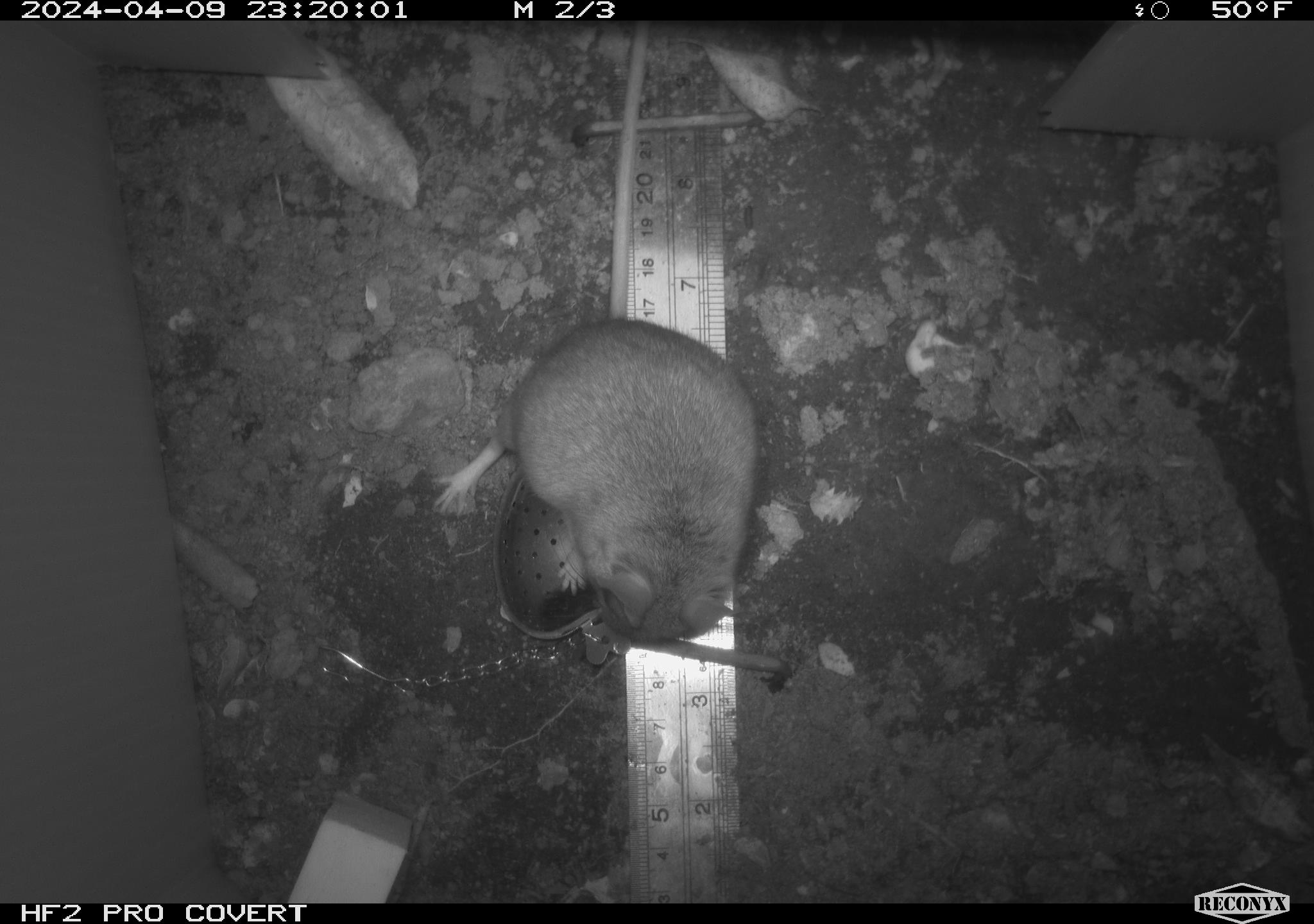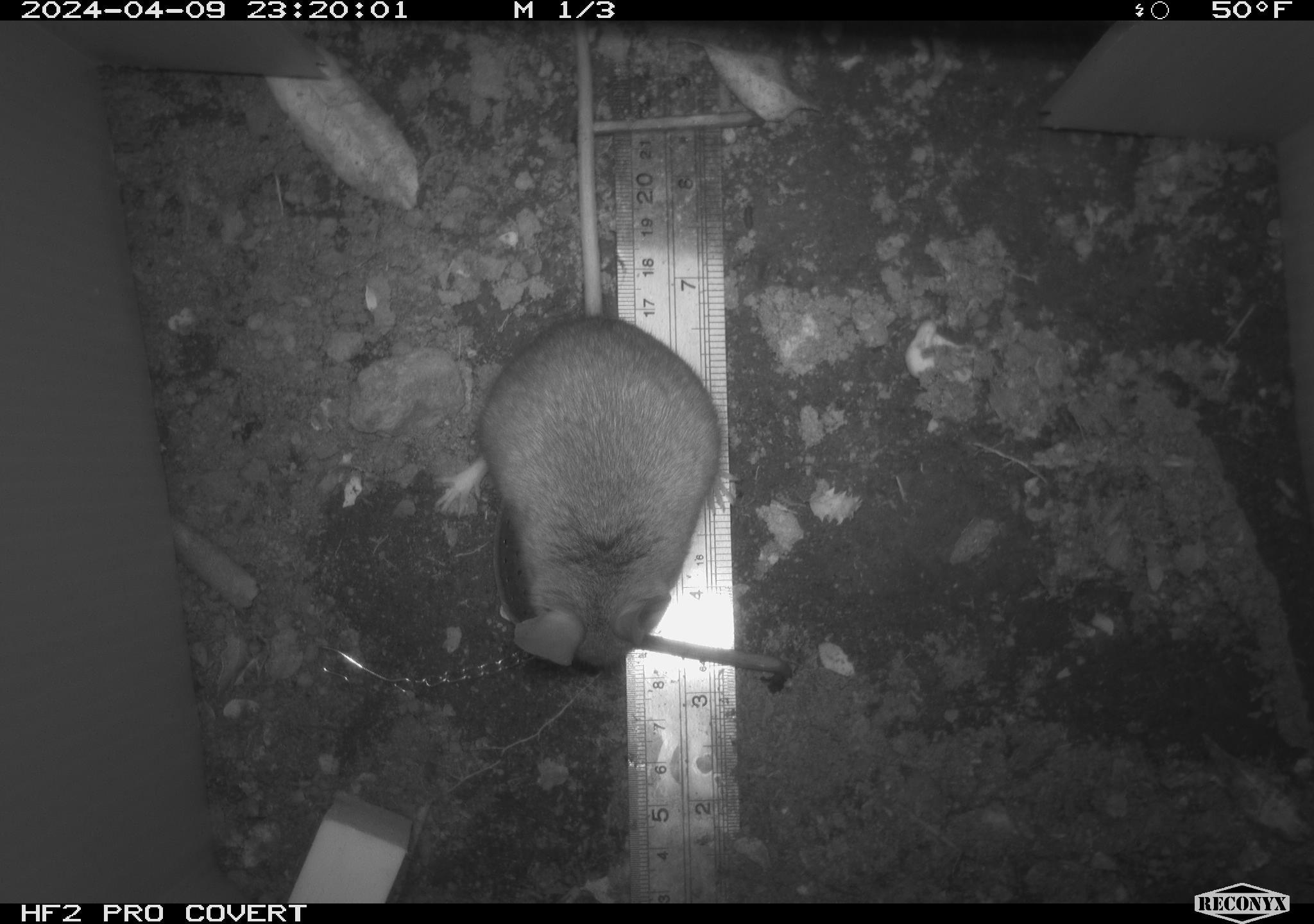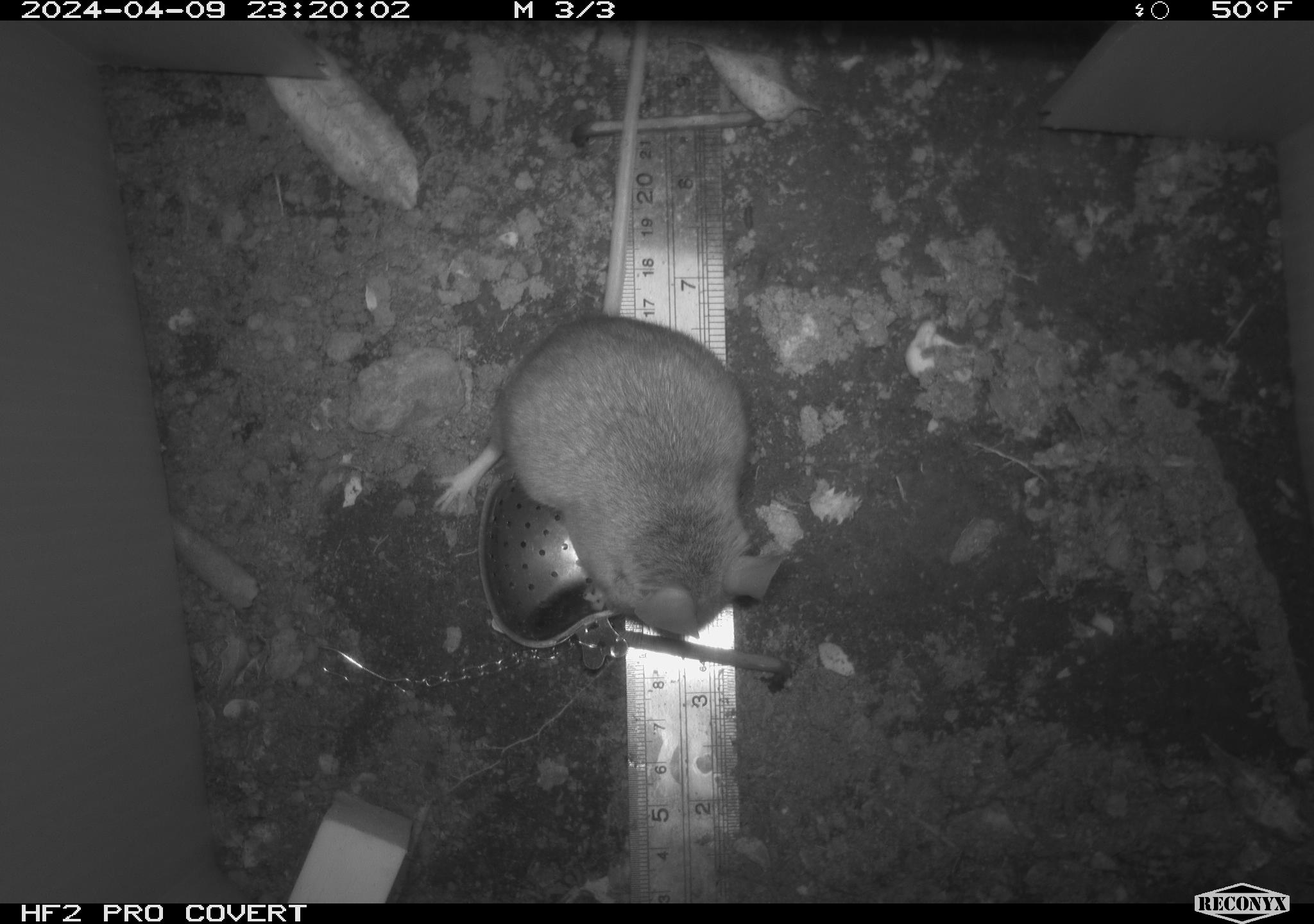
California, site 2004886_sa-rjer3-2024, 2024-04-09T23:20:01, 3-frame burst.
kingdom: Animalia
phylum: Chordata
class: Mammalia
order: Rodentia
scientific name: Rodentia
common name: mouse species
Mouse species (Rodentia).